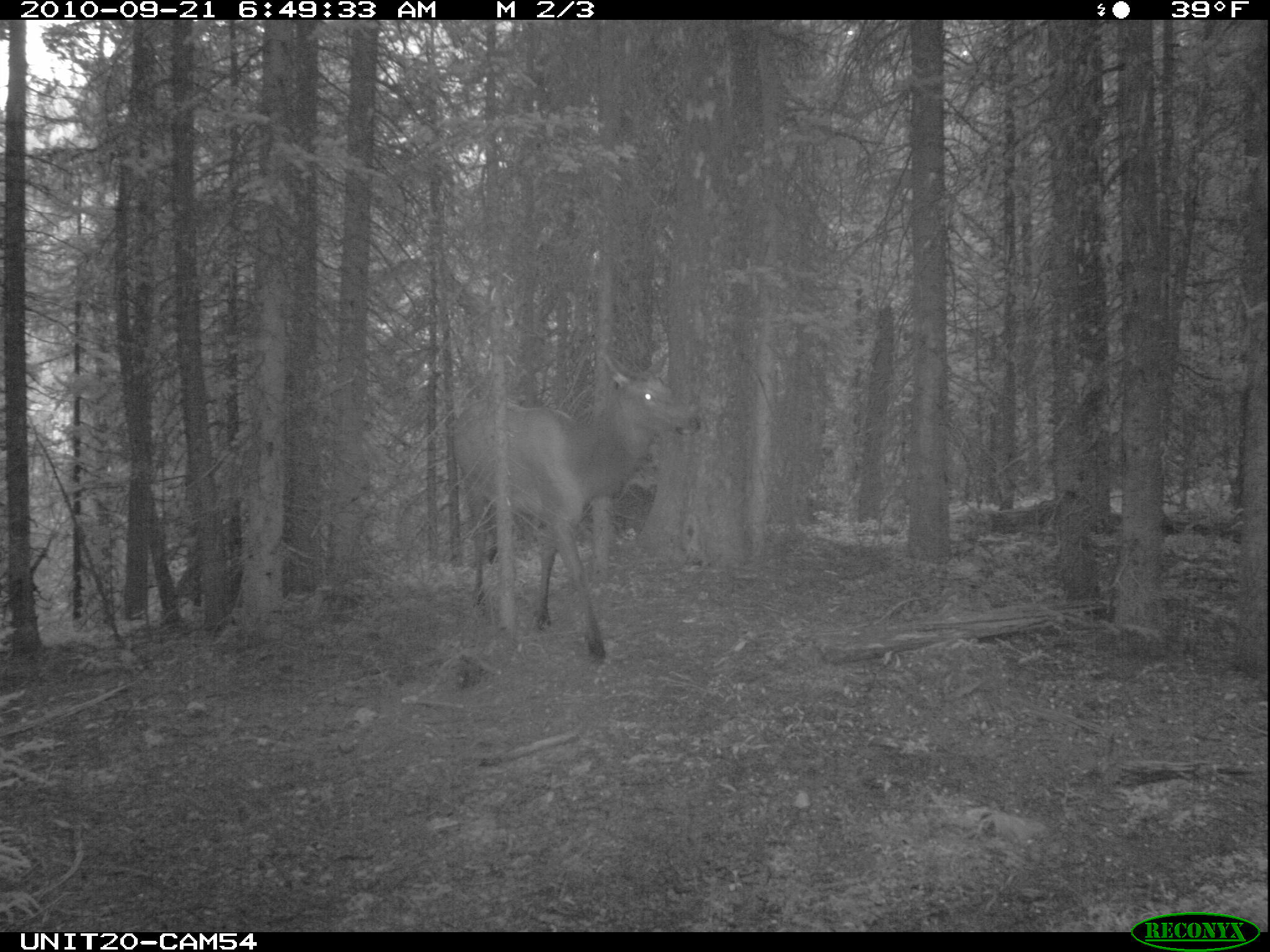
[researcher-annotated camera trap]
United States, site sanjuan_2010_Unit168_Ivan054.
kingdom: Animalia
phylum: Chordata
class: Mammalia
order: Artiodactyla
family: Cervidae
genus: Cervus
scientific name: Cervus elaphus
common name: red deer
Cervus elaphus (red deer).